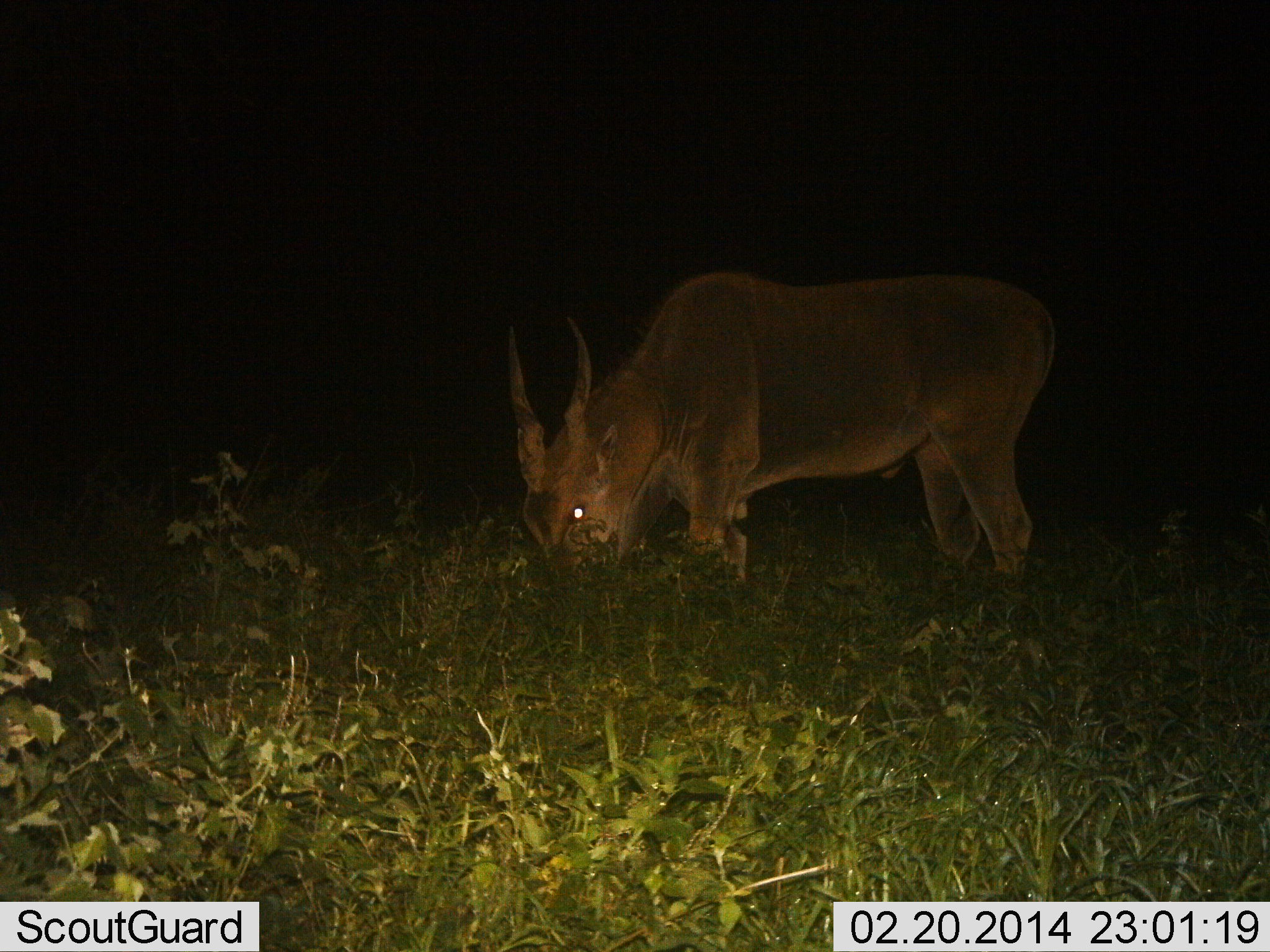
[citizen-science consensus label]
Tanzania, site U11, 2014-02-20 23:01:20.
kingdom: Animalia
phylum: Chordata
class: Mammalia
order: Artiodactyla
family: Bovidae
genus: Tragelaphus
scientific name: Tragelaphus oryx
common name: eland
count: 1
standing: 10%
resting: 0%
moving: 0%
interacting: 0%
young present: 0%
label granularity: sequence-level